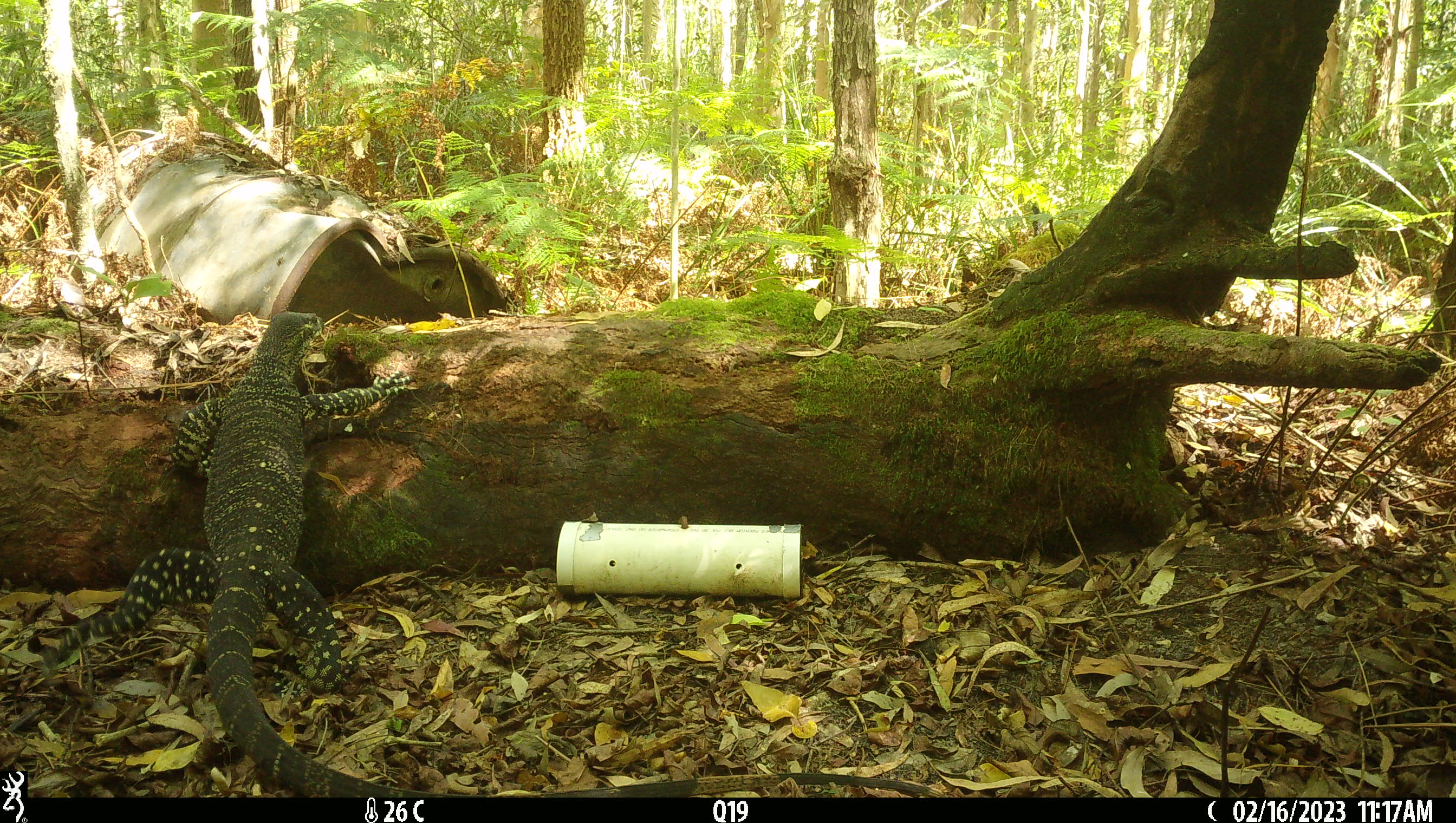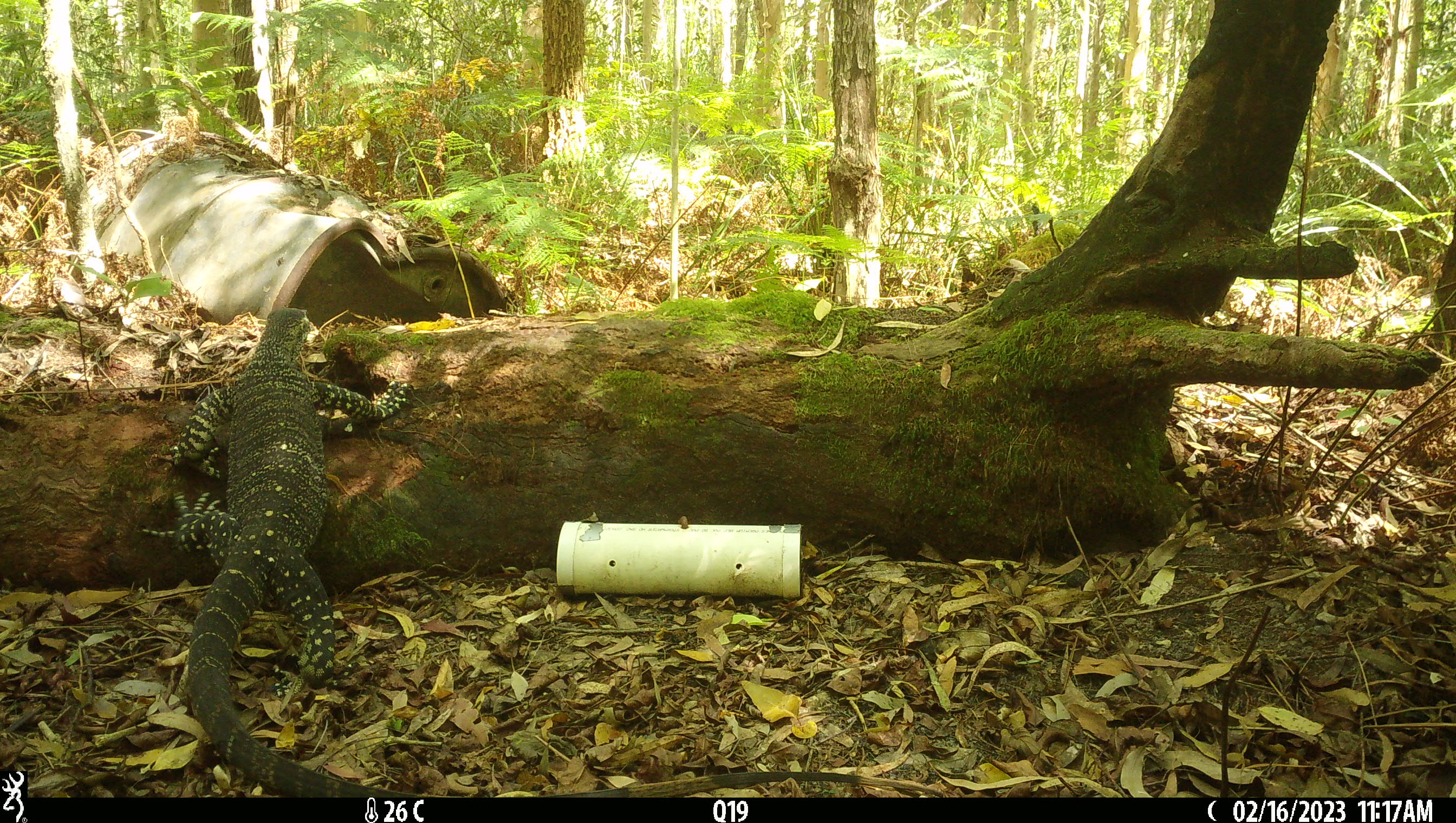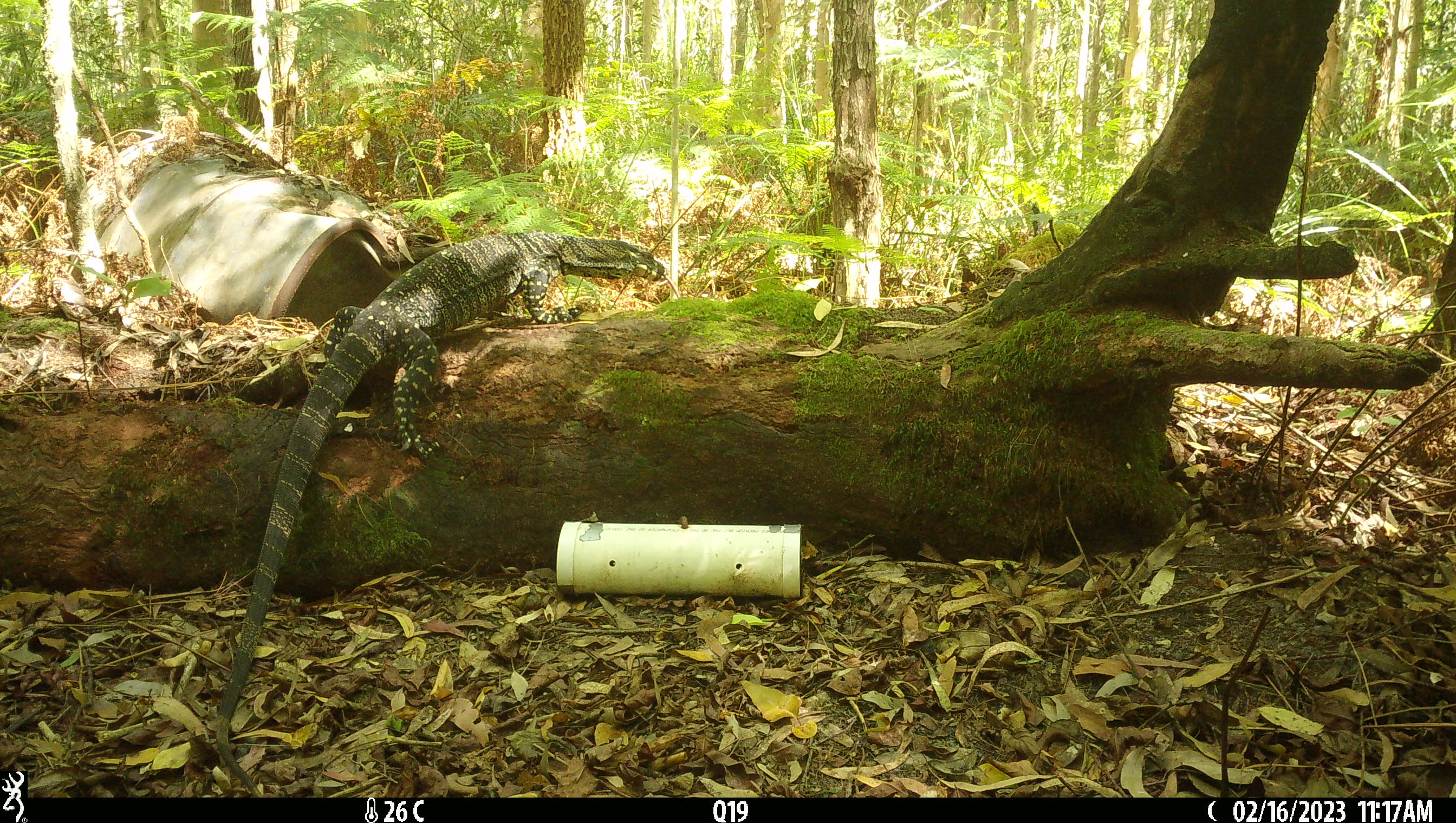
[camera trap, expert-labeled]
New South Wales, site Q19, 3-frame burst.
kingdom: Animalia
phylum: Chordata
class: Reptilia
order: Squamata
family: Varanidae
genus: Varanus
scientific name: Varanus varius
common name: lace monitor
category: goanna